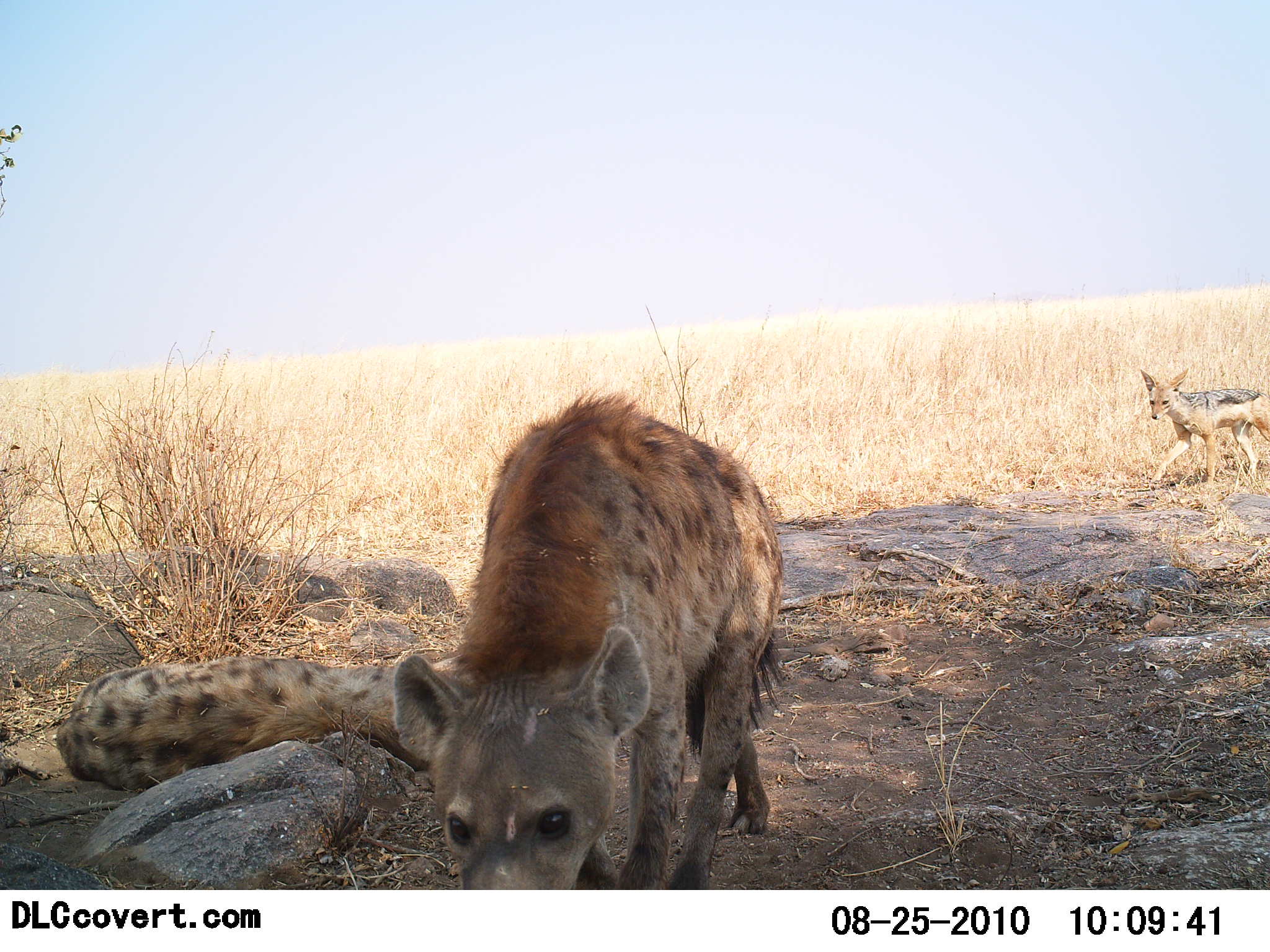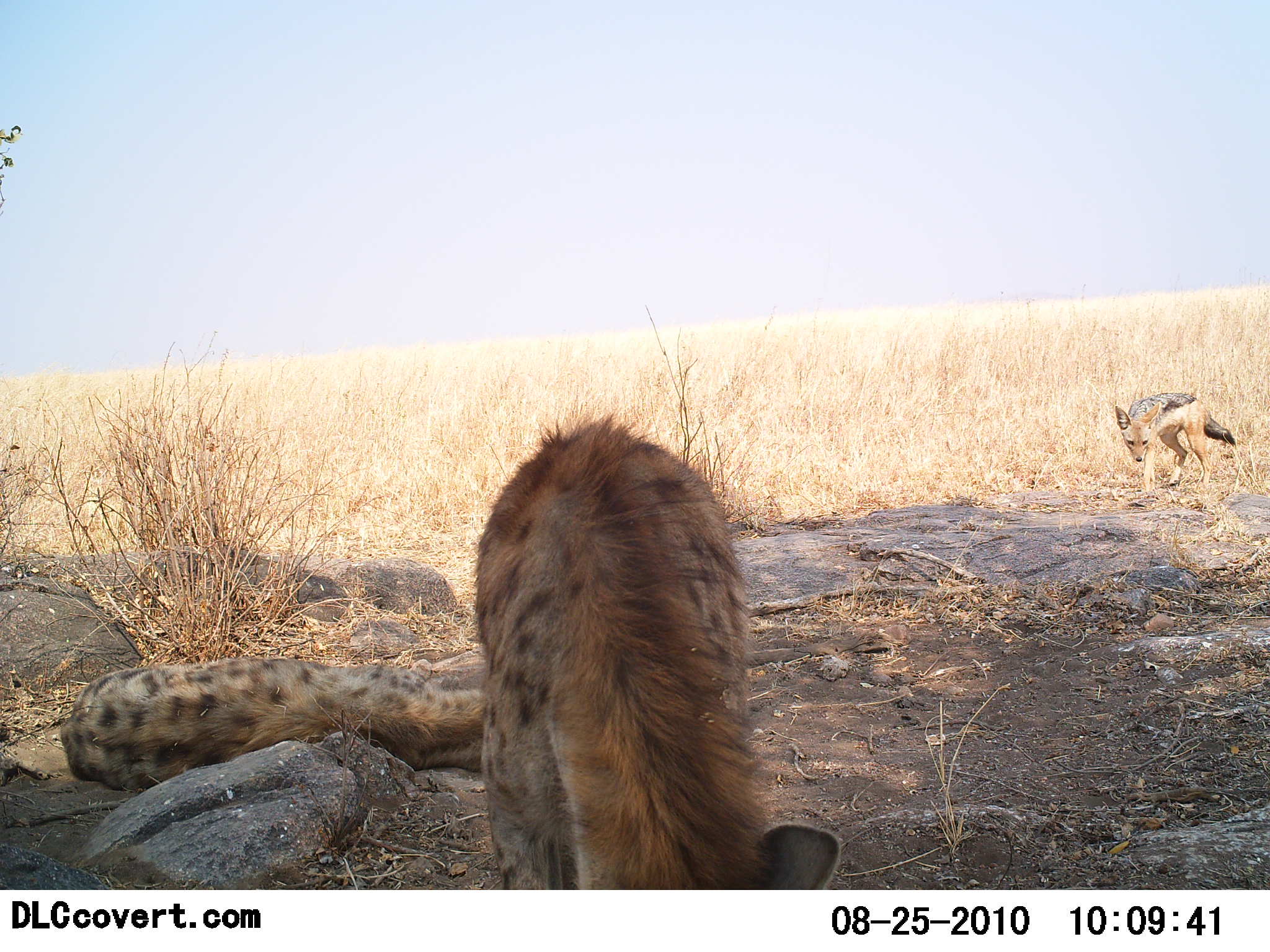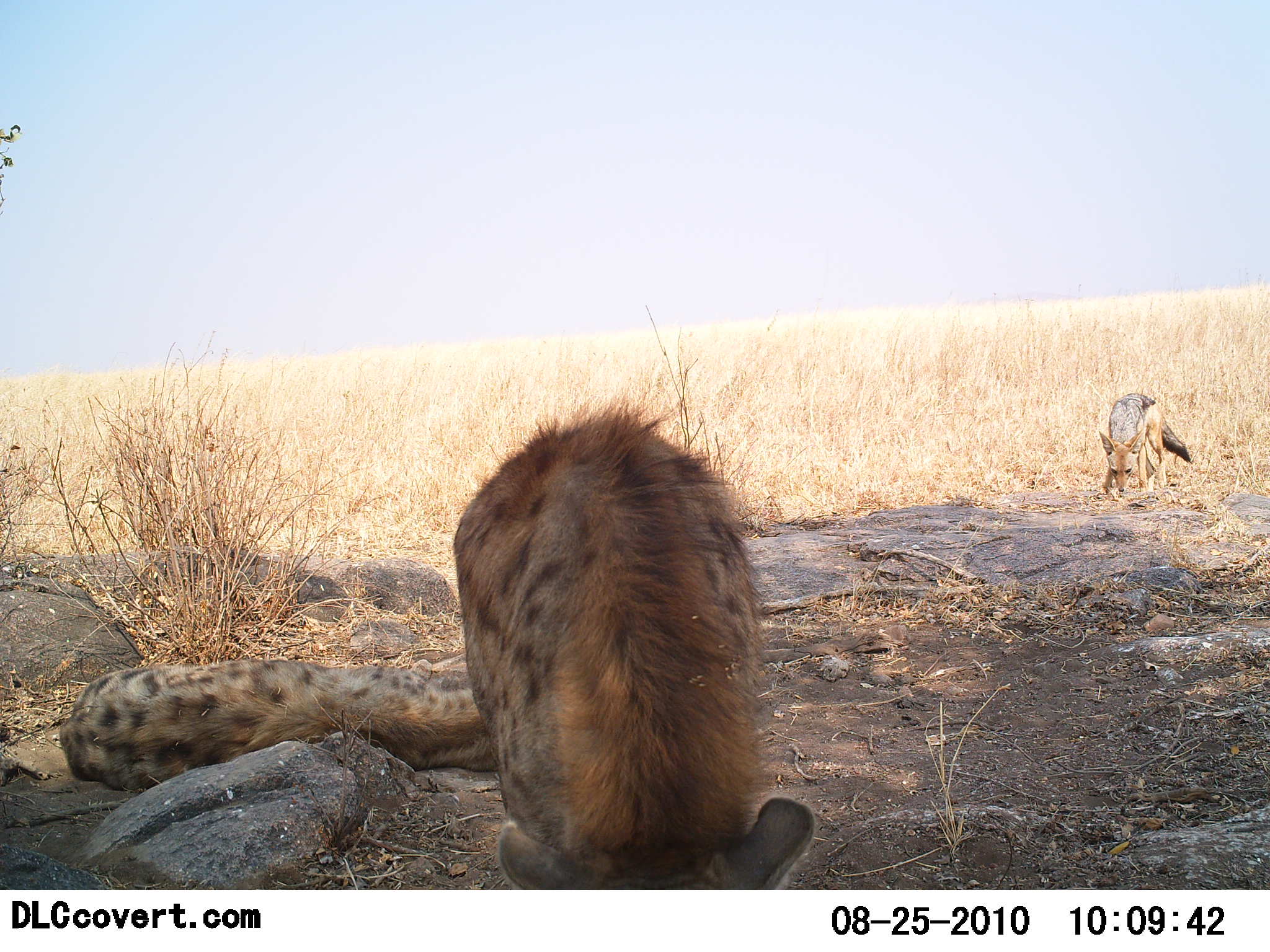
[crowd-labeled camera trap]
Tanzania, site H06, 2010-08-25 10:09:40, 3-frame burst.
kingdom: Animalia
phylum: Chordata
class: Mammalia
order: Carnivora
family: Hyaenidae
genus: Crocuta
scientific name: Crocuta crocuta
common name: spotted hyena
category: hyenaspotted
Hyenaspotted (spotted hyena) (Crocuta crocuta), count 2. Behavior (volunteer vote fractions): standing 76%, resting 94%, moving 12%, interacting 6%. Young present (vote fraction): 6%. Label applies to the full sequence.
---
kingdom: Animalia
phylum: Chordata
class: Mammalia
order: Carnivora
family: Canidae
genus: Lupulella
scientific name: Lupulella mesomelas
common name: black-backed jackal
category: jackal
Jackal (black-backed jackal) (Lupulella mesomelas), count 1. Behavior (volunteer vote fractions): standing 0%, resting 0%, moving 100%, interacting 0%. Young present (vote fraction): 0%. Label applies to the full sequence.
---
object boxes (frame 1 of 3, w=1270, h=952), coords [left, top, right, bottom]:
animal: [391, 391, 787, 889]; [56, 658, 439, 793]; [1138, 367, 1270, 491]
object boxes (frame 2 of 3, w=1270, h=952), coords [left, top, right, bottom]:
animal: [475, 416, 844, 889]; [57, 655, 487, 794]; [1112, 393, 1236, 499]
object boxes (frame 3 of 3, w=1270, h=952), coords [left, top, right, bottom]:
animal: [447, 404, 819, 889]; [59, 658, 501, 792]; [1097, 392, 1192, 499]